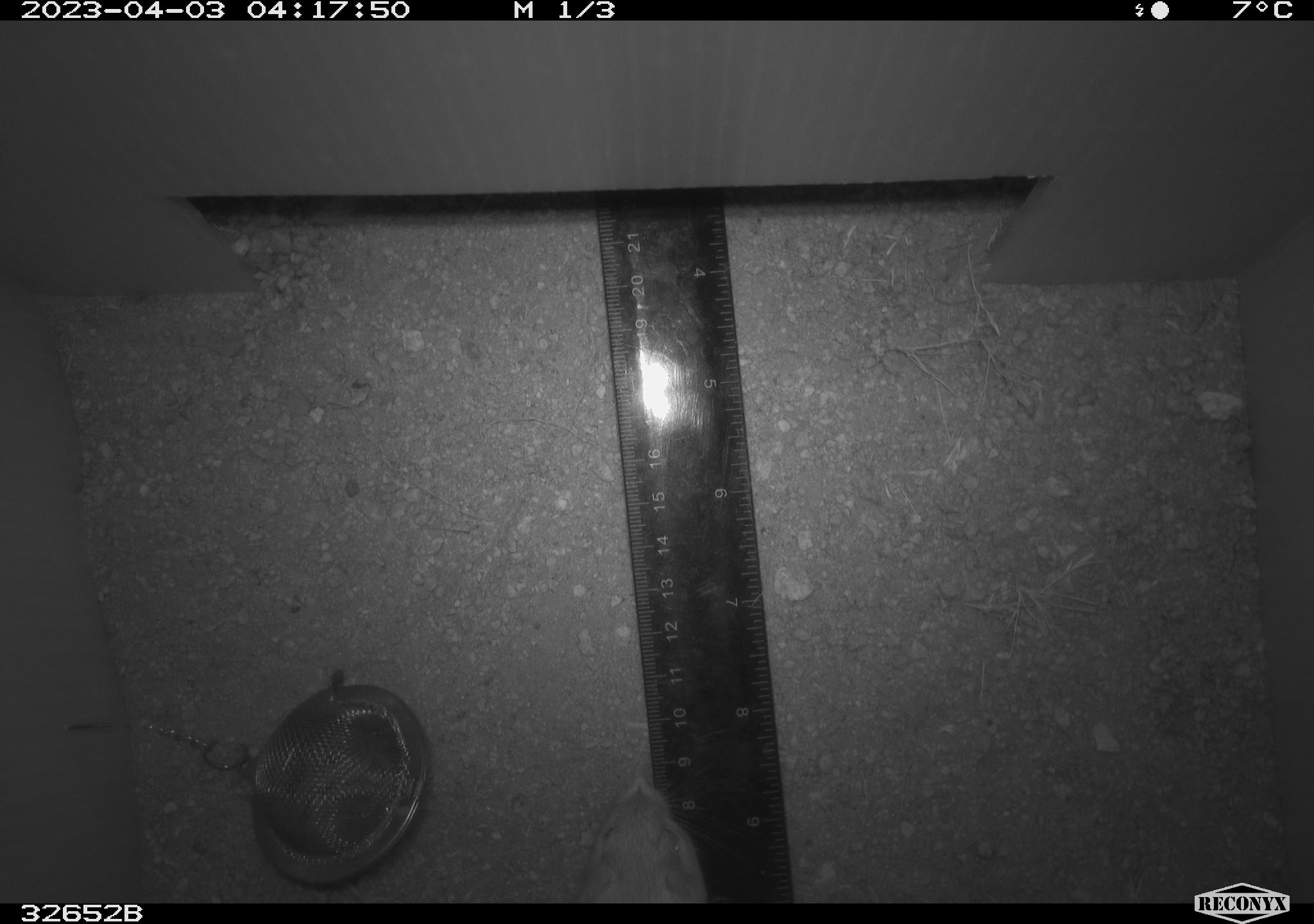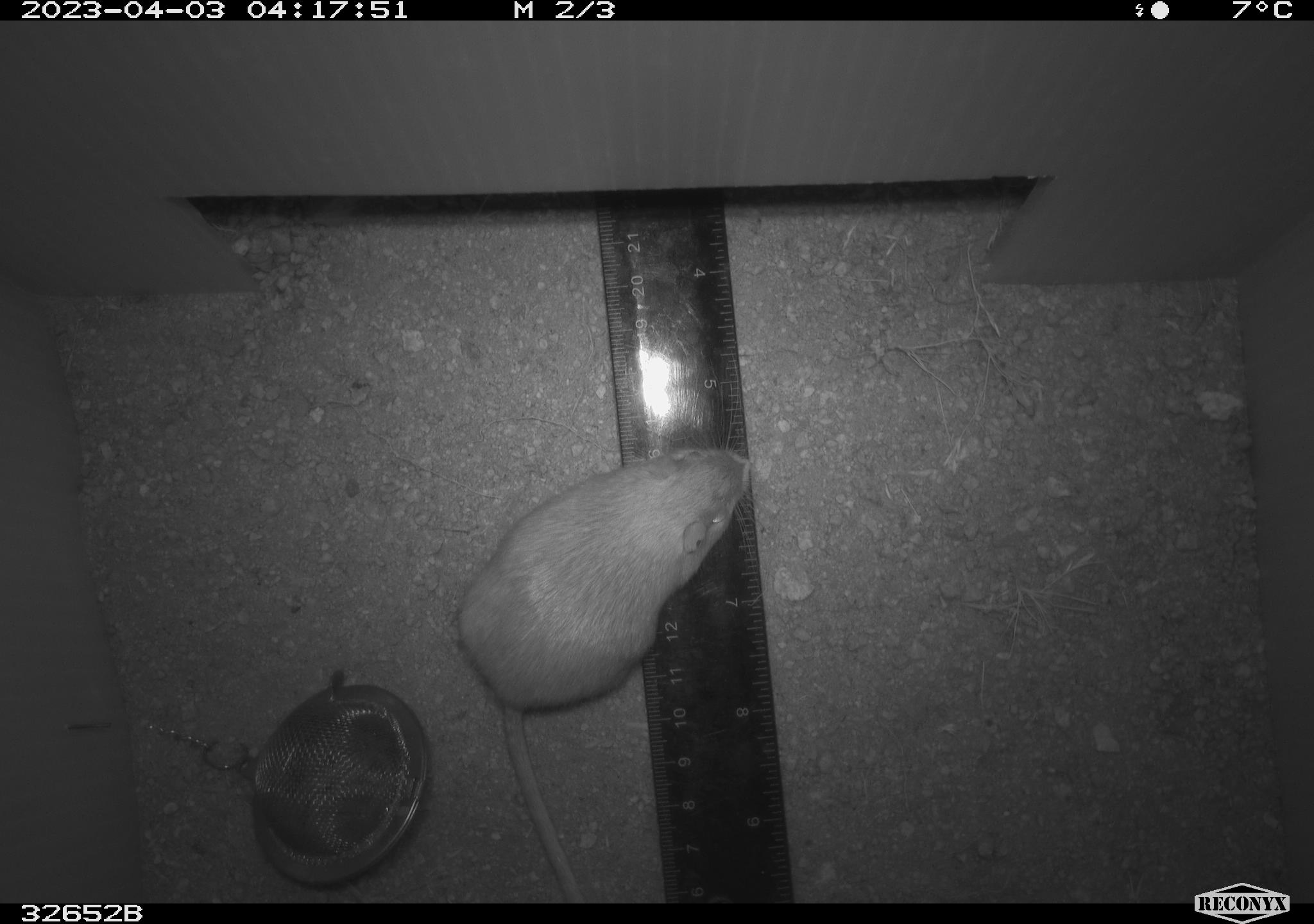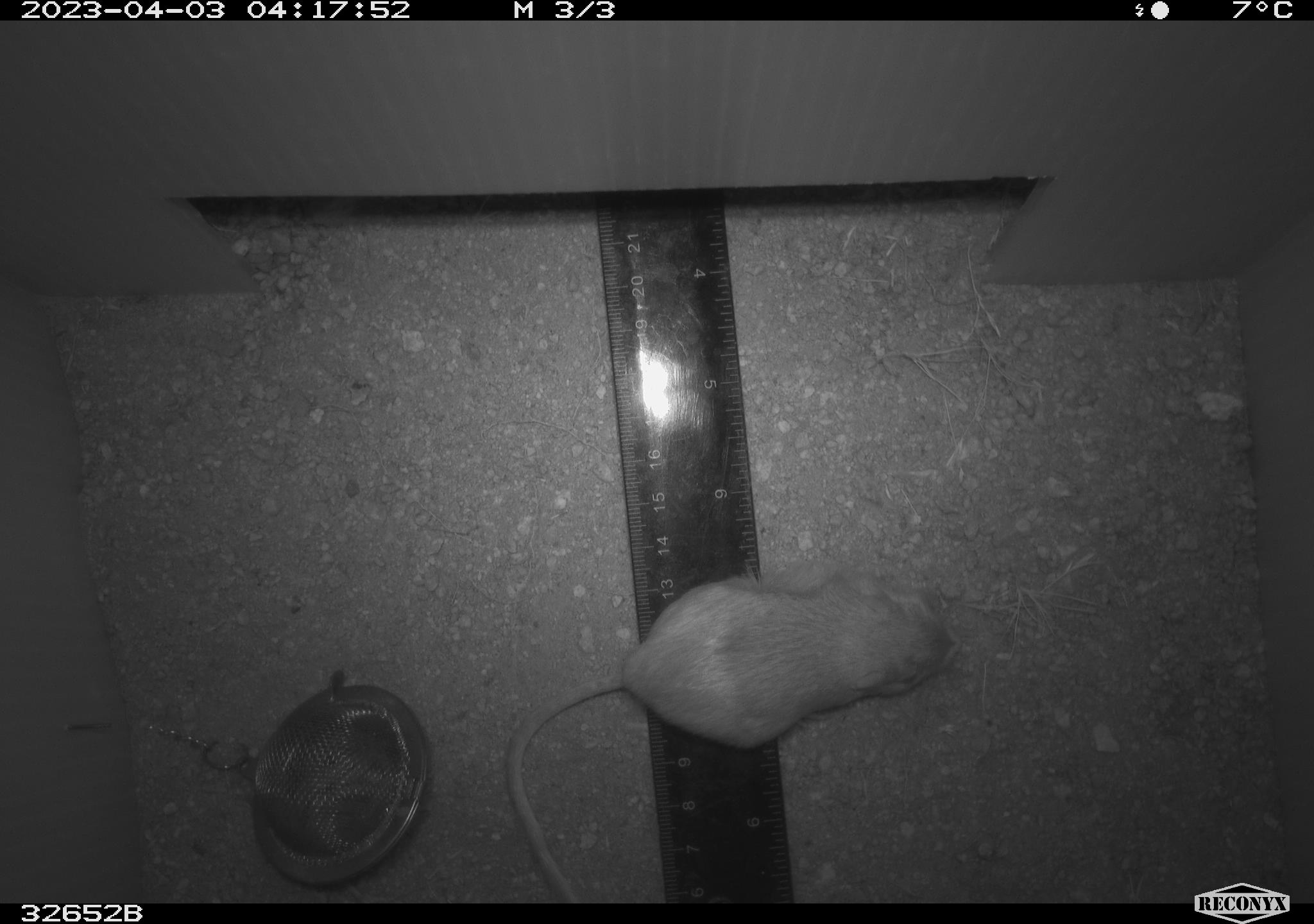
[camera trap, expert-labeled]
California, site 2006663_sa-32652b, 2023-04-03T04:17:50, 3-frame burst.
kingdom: Animalia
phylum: Chordata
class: Mammalia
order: Rodentia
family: Heteromyidae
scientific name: Heteromyidae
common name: kangaroo rats and pocket mice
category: heteromyidae family